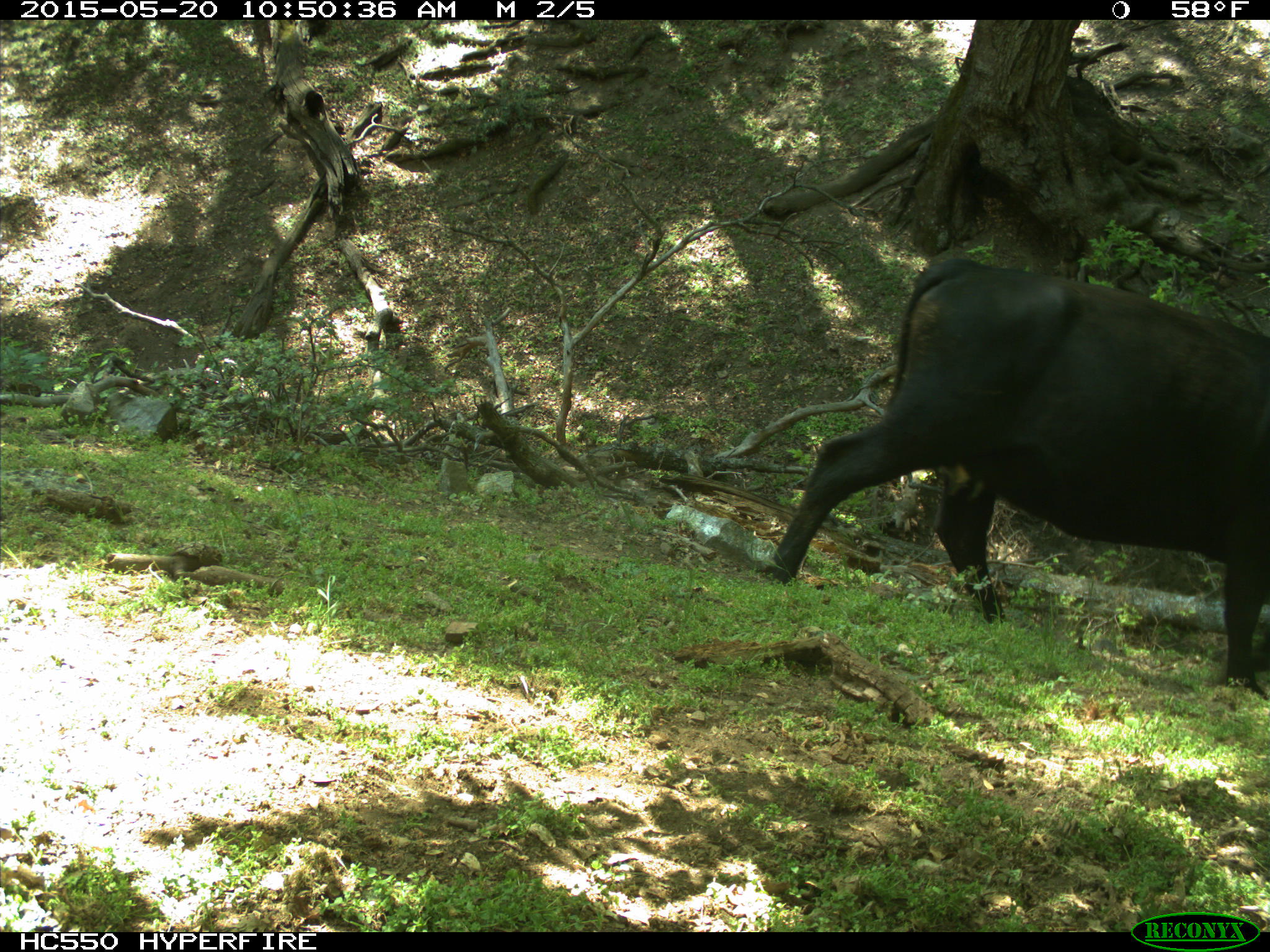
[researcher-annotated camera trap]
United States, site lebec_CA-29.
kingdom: Animalia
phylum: Chordata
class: Mammalia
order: Artiodactyla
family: Bovidae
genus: Bos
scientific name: Bos taurus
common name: domestic cow